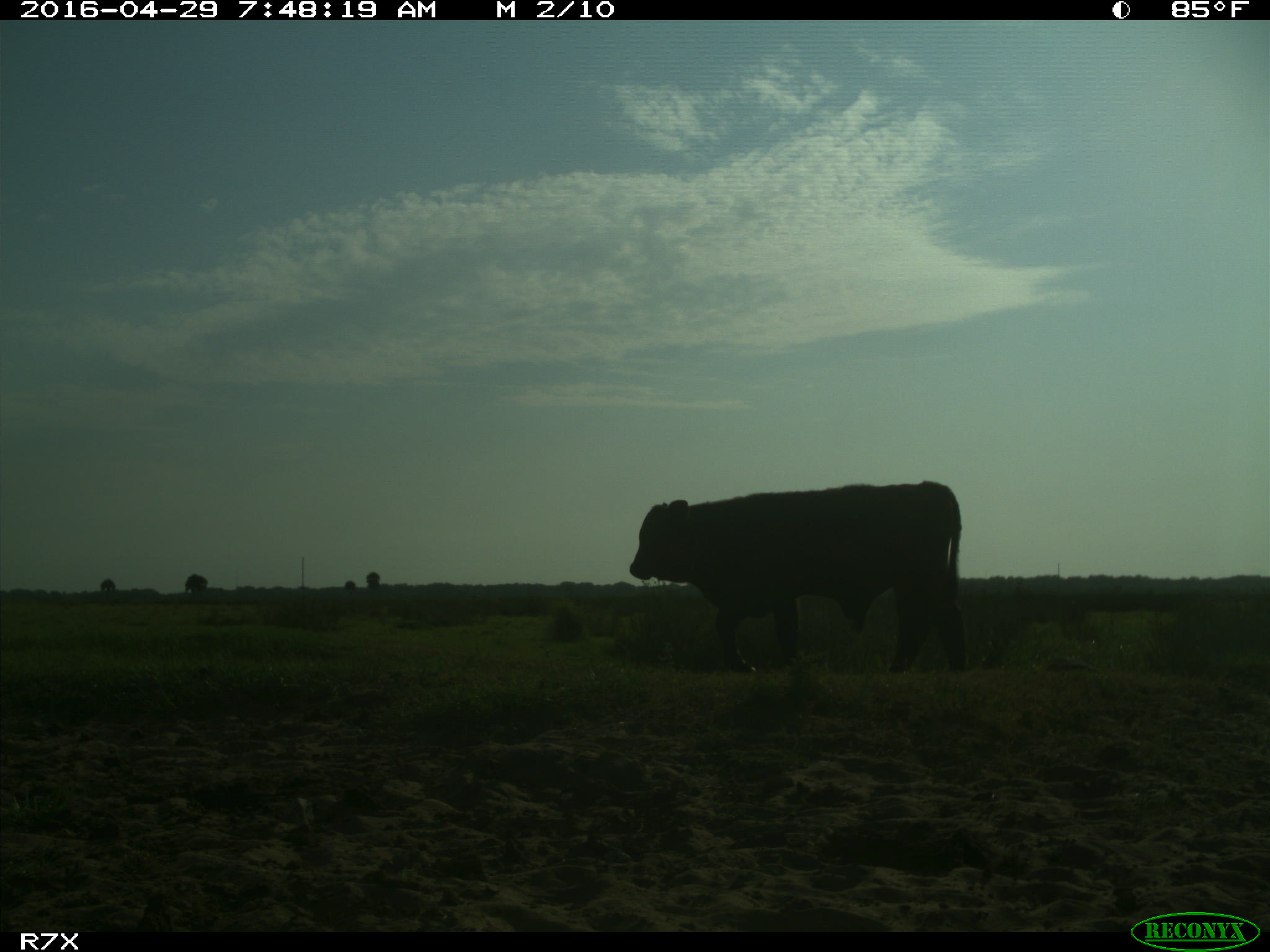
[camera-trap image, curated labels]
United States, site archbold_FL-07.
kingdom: Animalia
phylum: Chordata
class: Mammalia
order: Artiodactyla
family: Bovidae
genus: Bos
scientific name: Bos taurus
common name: domestic cow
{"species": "Bos taurus (domestic cow)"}